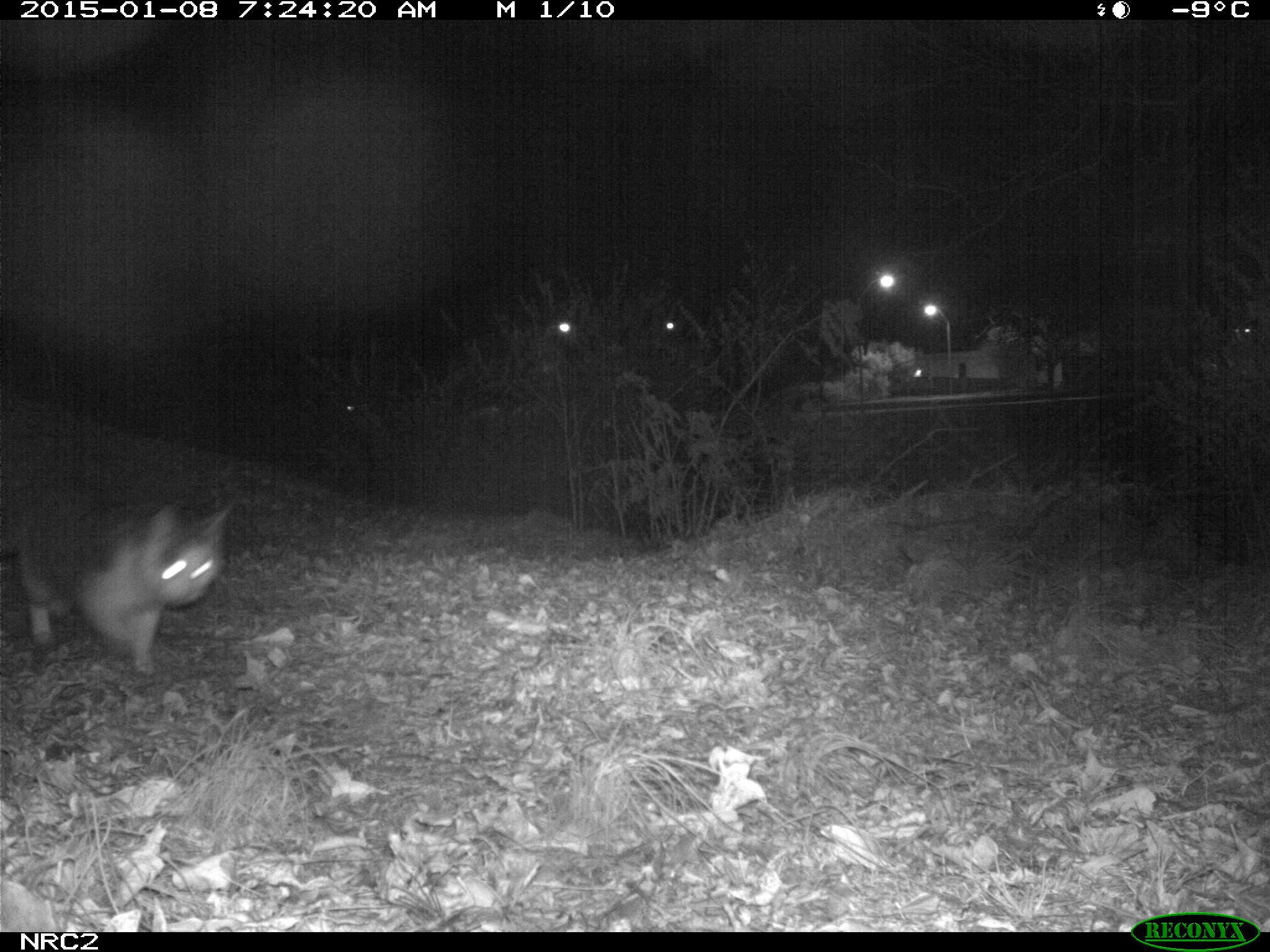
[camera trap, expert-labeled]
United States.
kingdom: Animalia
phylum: Chordata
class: Mammalia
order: Carnivora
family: Felidae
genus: Felis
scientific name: Felis catus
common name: domestic cat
Domestic Cat (Felis catus).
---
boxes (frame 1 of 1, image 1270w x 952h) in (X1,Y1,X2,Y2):
Domestic Cat: (12,481,231,702)